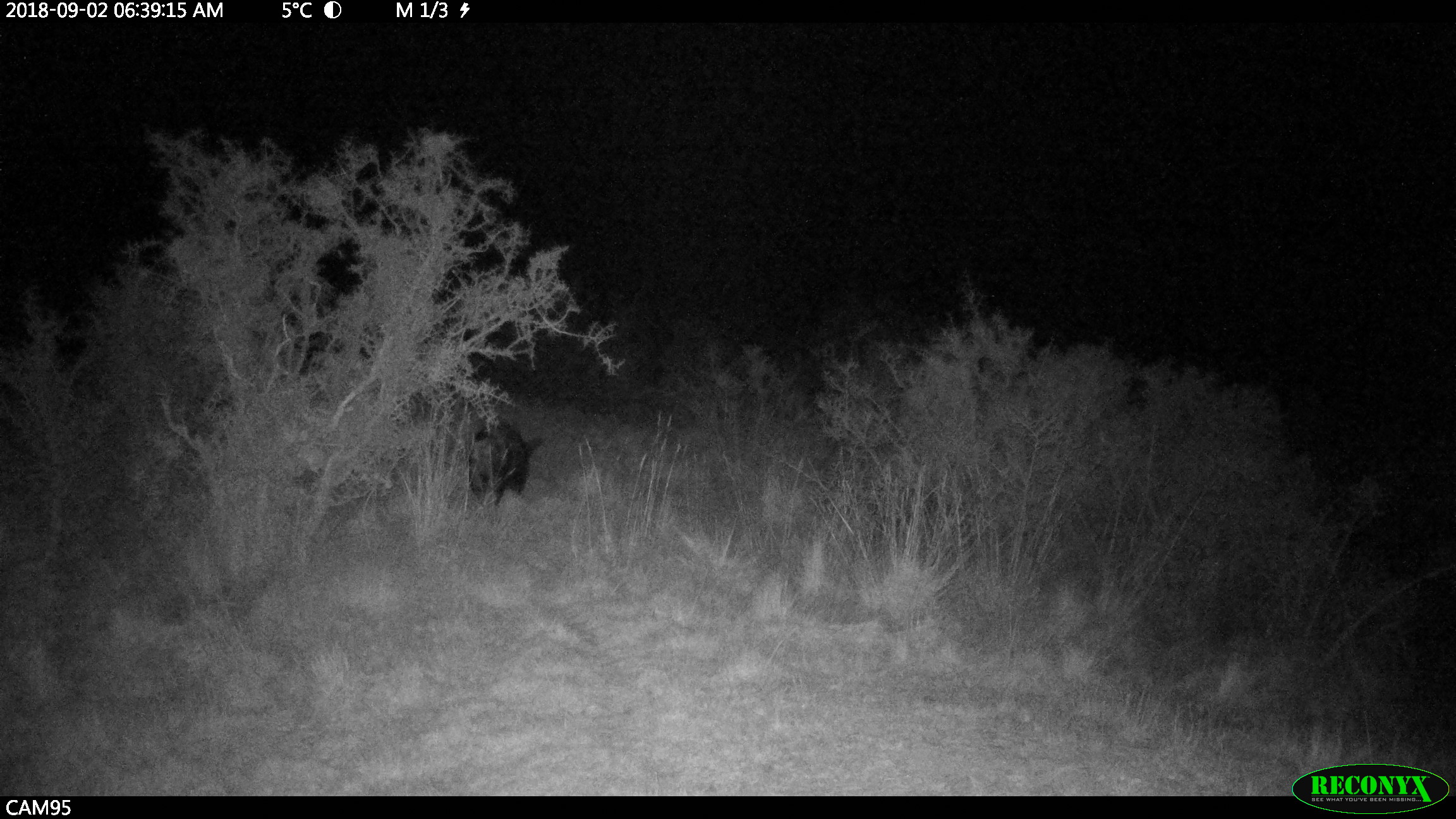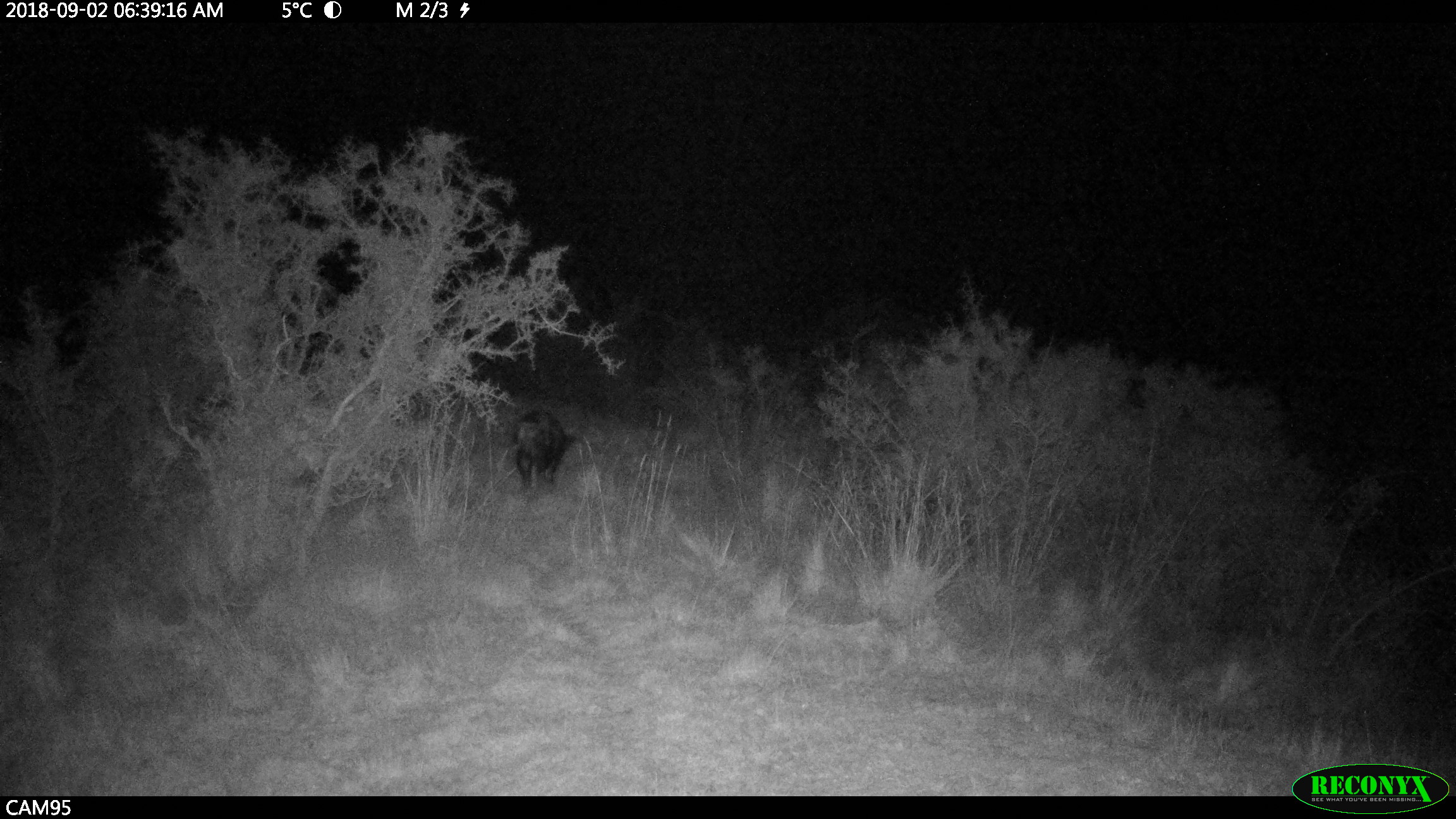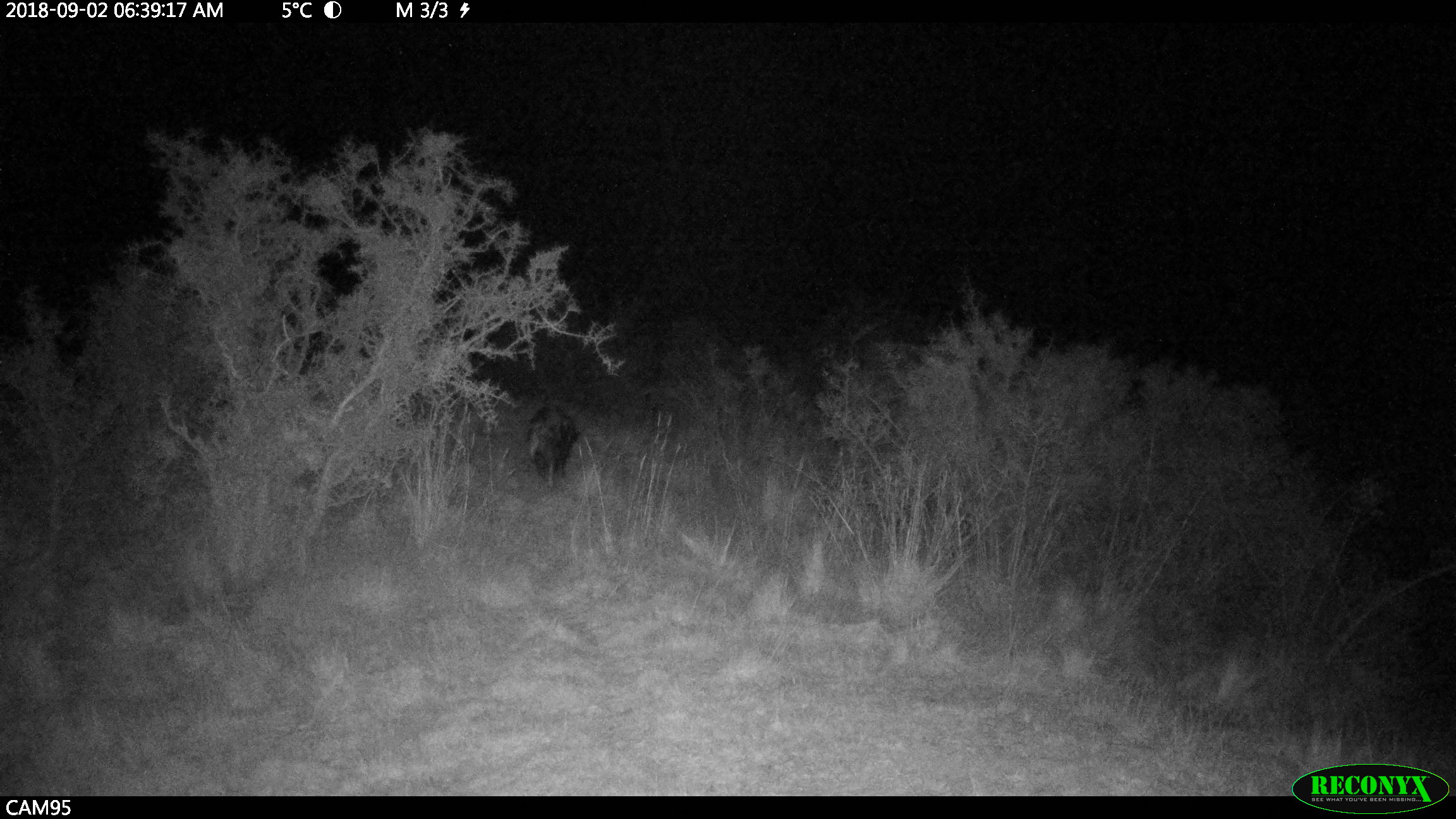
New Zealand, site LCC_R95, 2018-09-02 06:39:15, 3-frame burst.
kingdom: Animalia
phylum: Chordata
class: Mammalia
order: Artiodactyla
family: Suidae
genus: Sus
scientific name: Sus scrofa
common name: pig